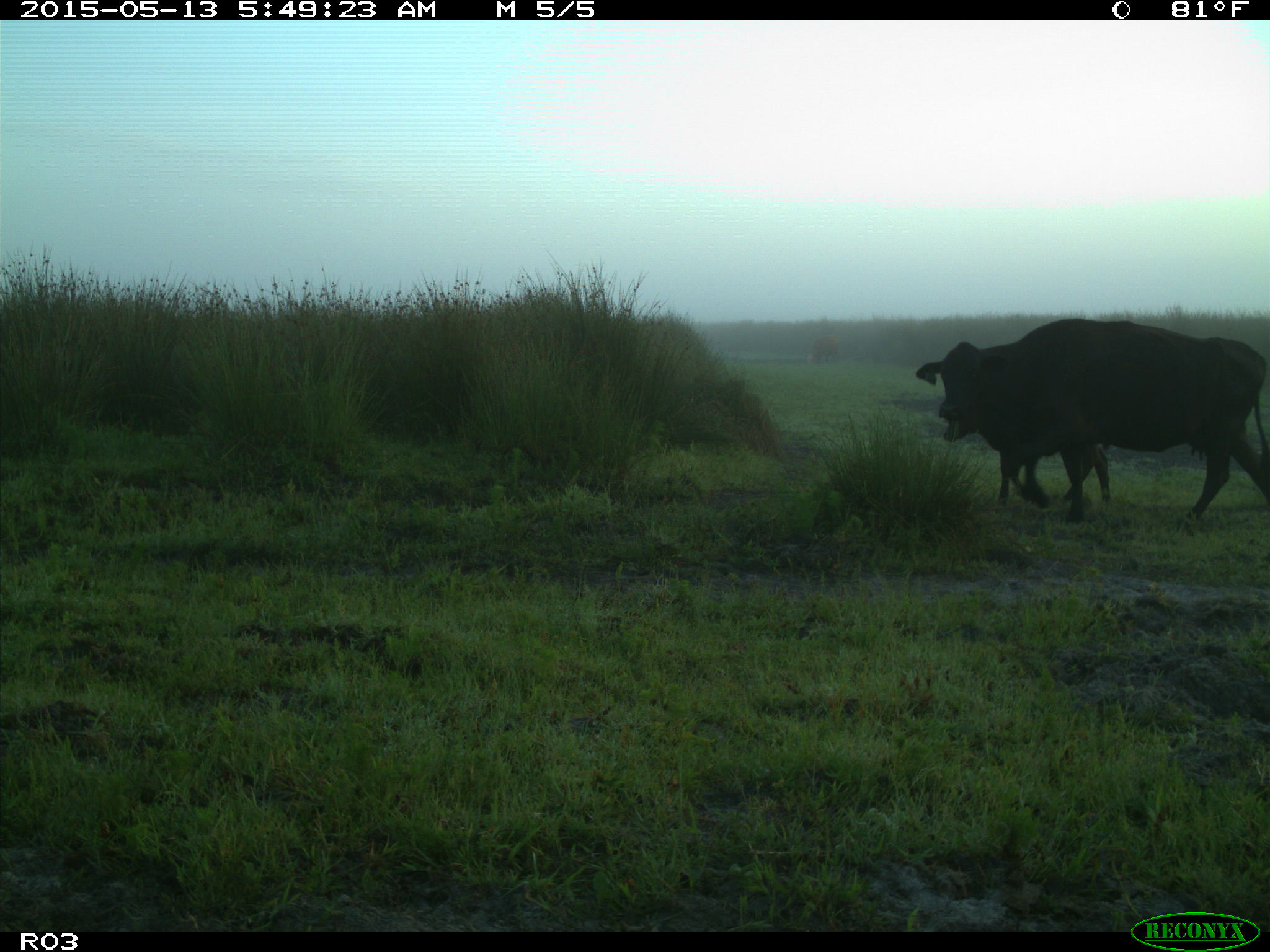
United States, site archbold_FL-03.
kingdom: Animalia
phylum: Chordata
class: Mammalia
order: Artiodactyla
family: Bovidae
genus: Bos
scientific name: Bos taurus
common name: domestic cow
Bos taurus (domestic cow).